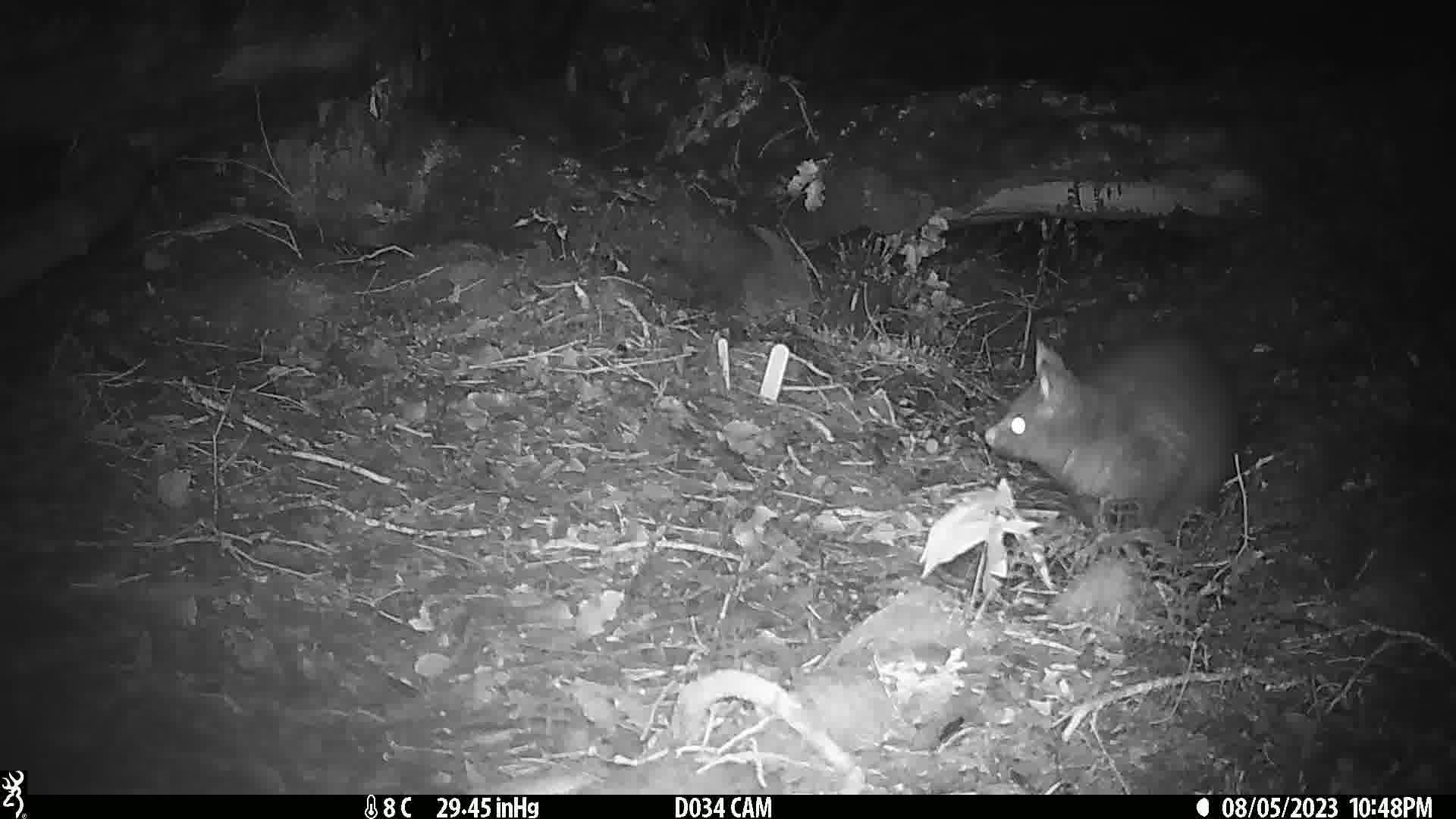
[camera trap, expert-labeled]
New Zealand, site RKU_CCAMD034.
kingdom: Animalia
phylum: Chordata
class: Mammalia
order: Diprotodontia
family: Phalangeridae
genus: Trichosurus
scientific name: Trichosurus vulpecula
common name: common brushtail possum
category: possum